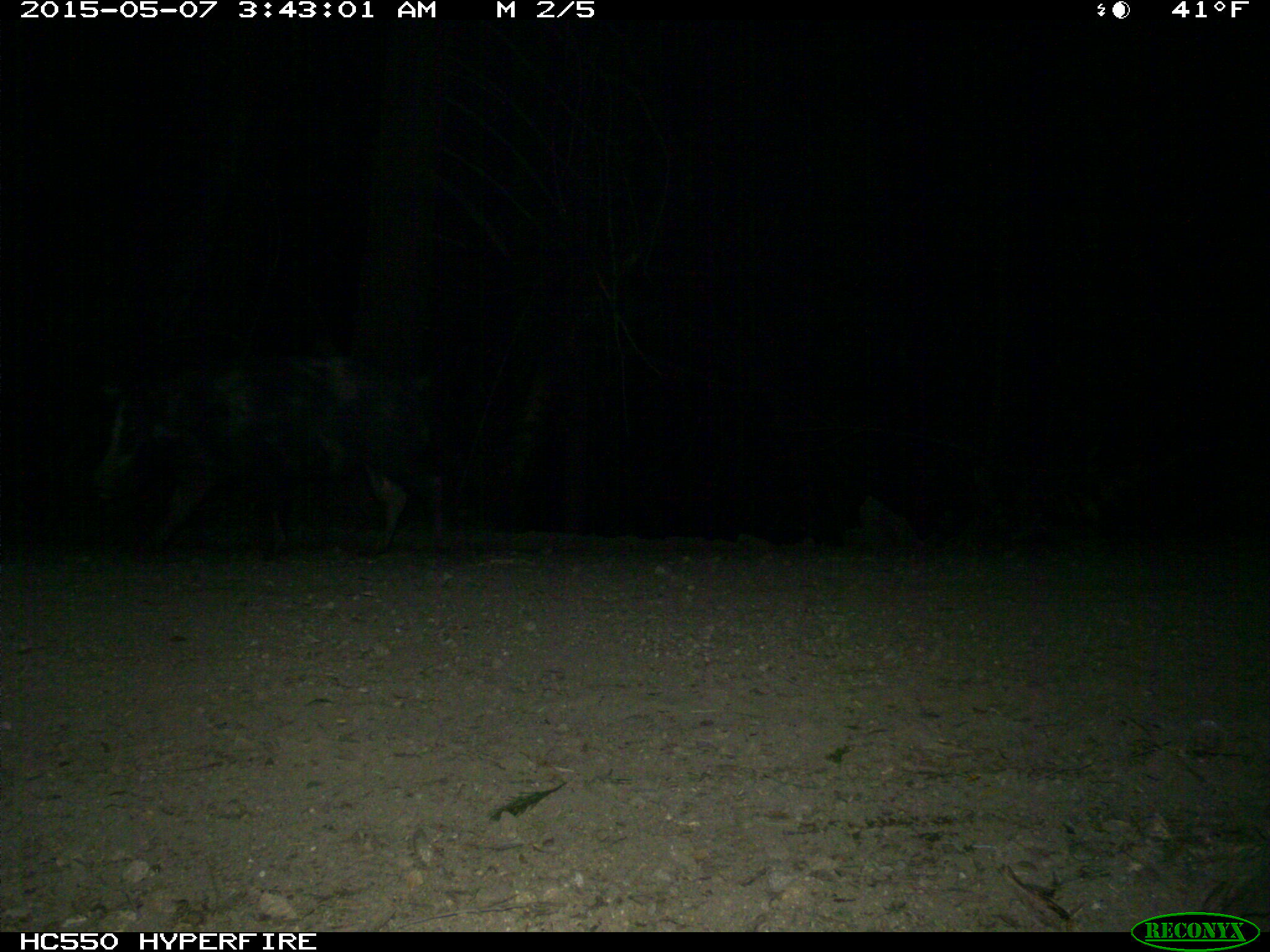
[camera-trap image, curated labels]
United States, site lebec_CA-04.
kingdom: Animalia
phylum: Chordata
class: Mammalia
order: Artiodactyla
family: Suidae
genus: Sus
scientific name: Sus scrofa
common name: wild boar